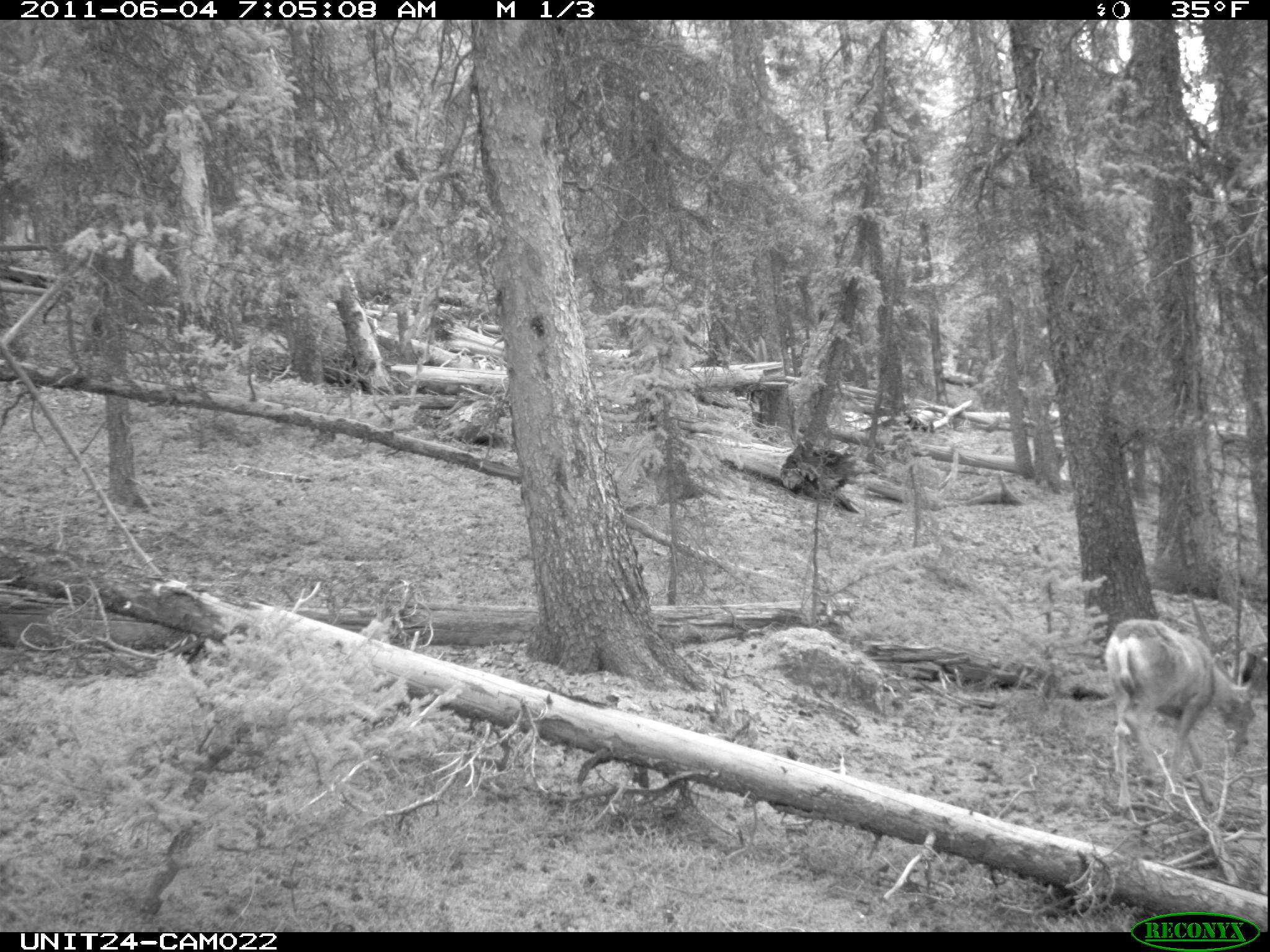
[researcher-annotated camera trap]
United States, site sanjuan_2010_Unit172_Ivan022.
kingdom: Animalia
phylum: Chordata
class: Mammalia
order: Artiodactyla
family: Cervidae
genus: Odocoileus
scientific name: Odocoileus hemionus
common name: mule deer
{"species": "Odocoileus hemionus (mule deer)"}